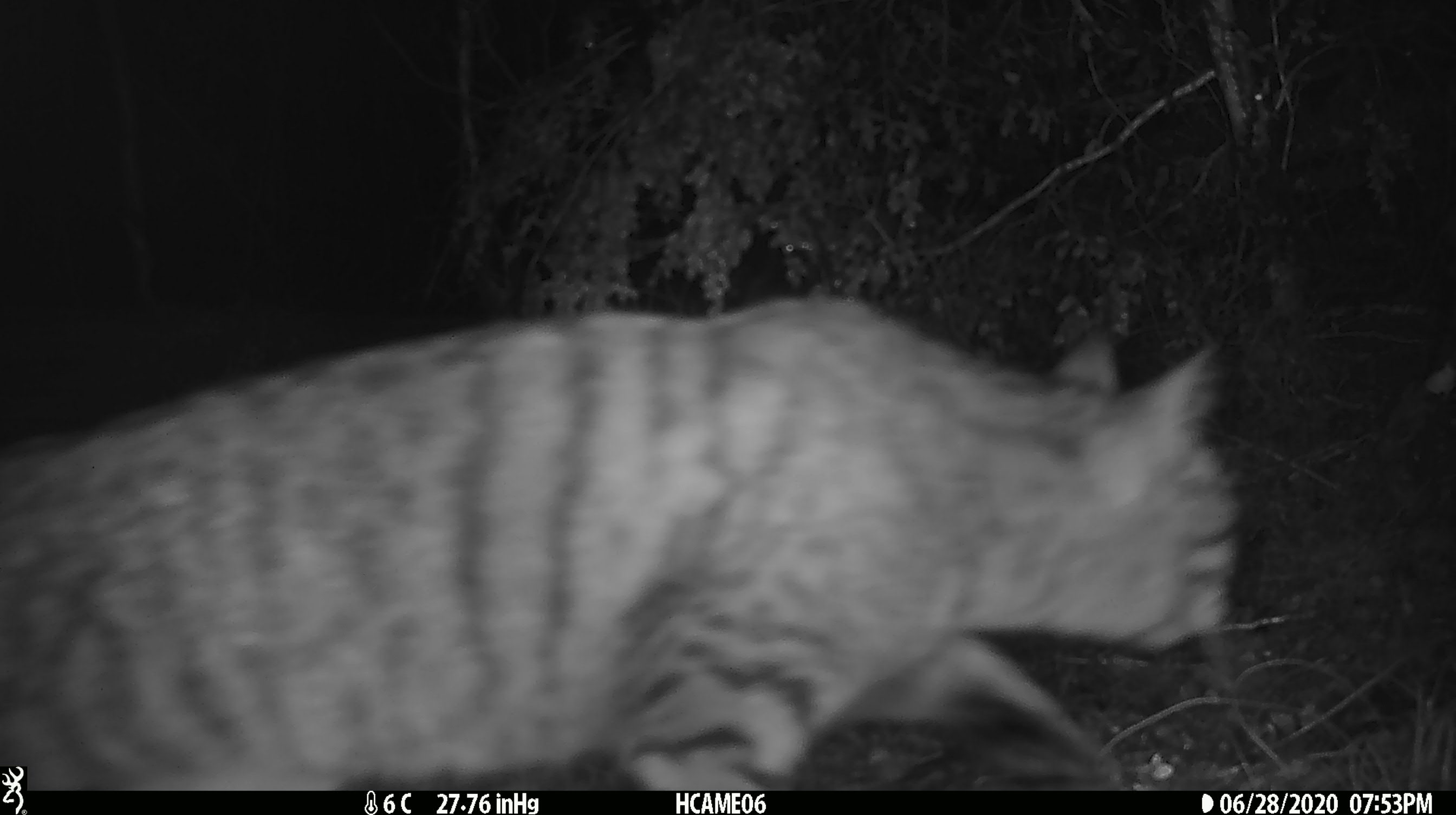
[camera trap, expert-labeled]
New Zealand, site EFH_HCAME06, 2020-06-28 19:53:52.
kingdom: Animalia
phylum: Chordata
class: Mammalia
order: Carnivora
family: Felidae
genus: Felis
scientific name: Felis catus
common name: domestic cat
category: cat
Cat (domestic cat) (Felis catus).